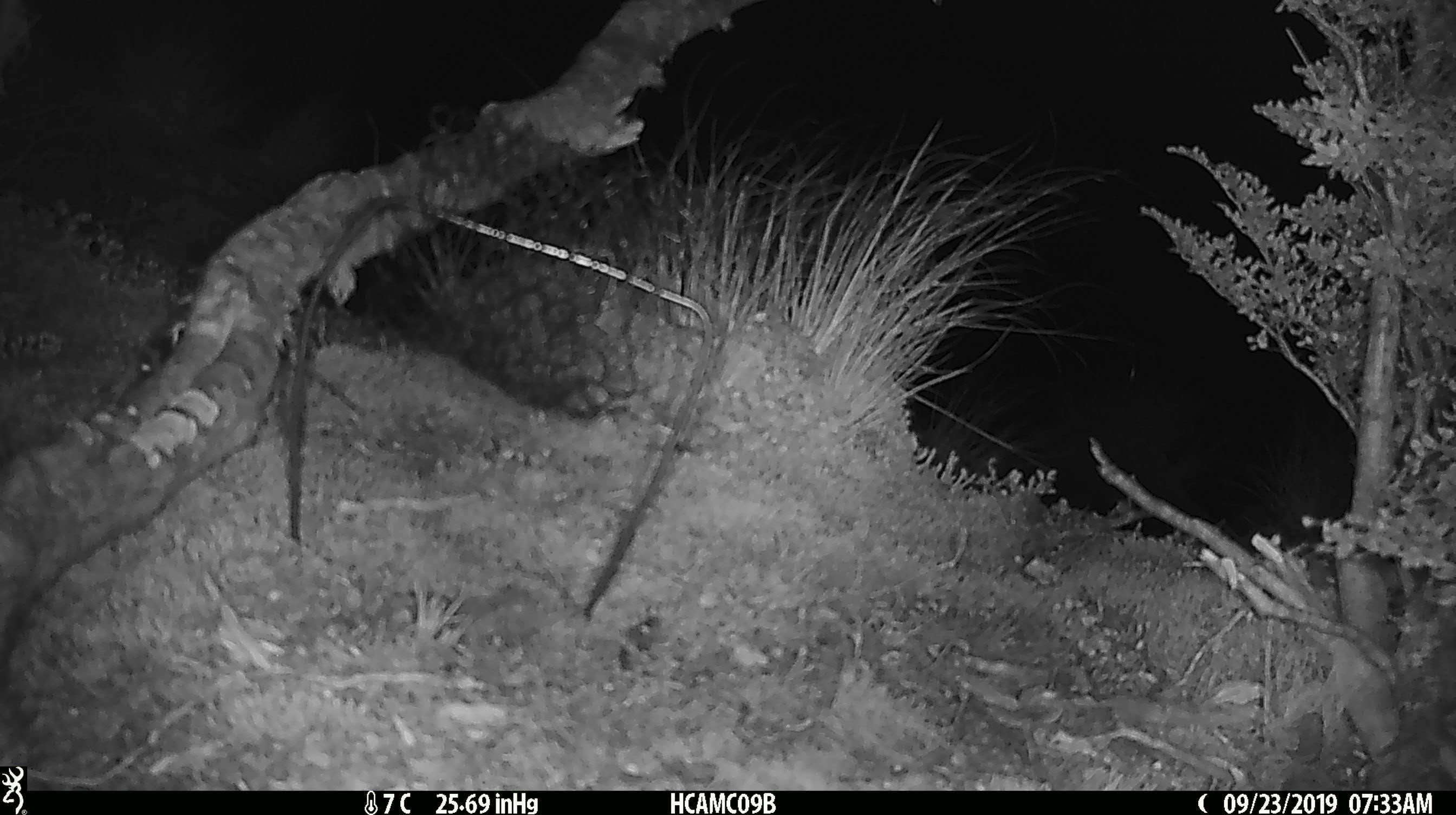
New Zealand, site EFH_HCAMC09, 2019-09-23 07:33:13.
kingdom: Animalia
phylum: Chordata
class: Mammalia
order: Rodentia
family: Muridae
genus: Mus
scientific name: Mus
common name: mouse